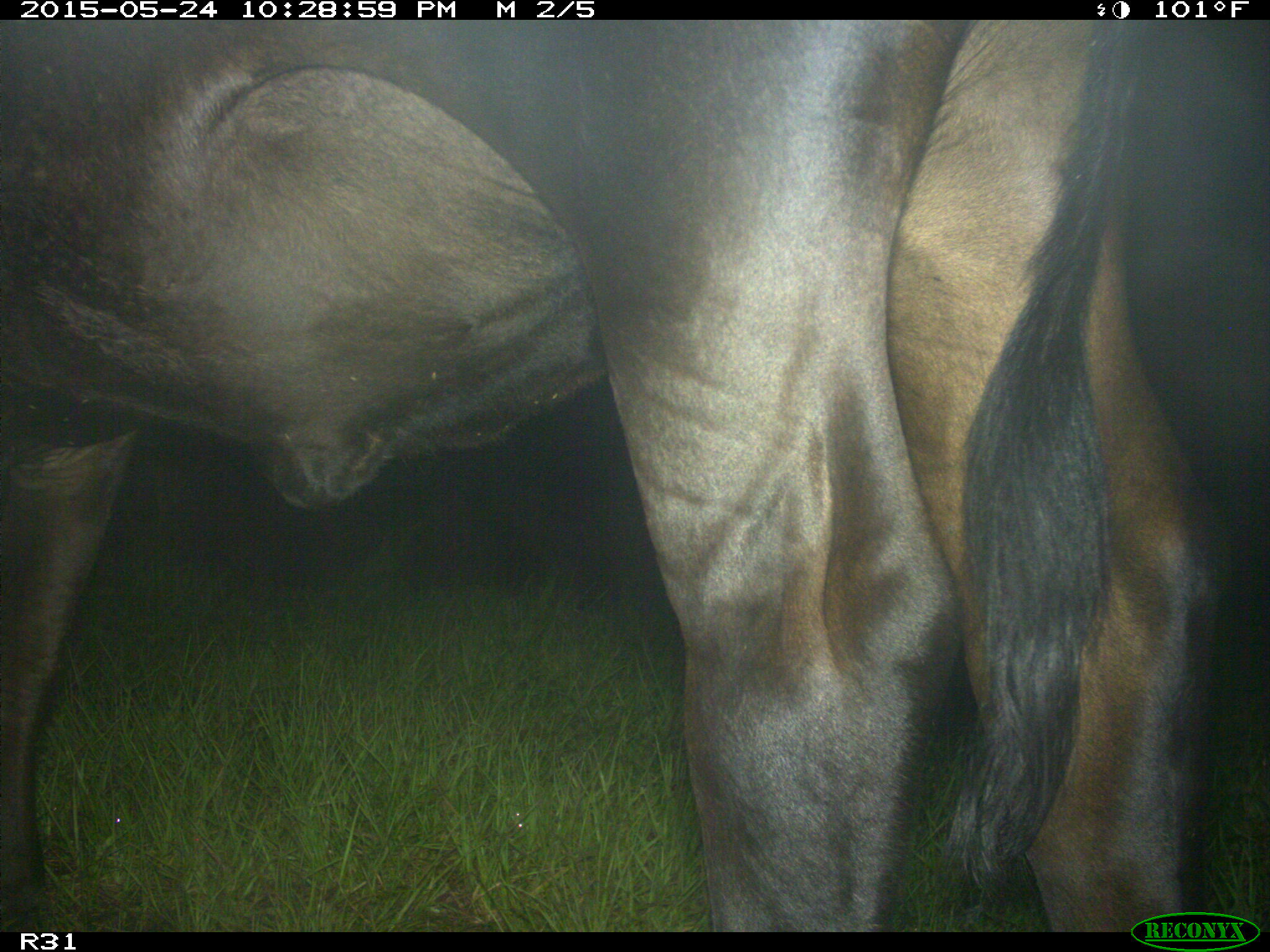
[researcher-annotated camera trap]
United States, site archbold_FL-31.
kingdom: Animalia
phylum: Chordata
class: Mammalia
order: Artiodactyla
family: Bovidae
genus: Bos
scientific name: Bos taurus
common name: domestic cow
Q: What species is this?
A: Bos taurus (domestic cow).